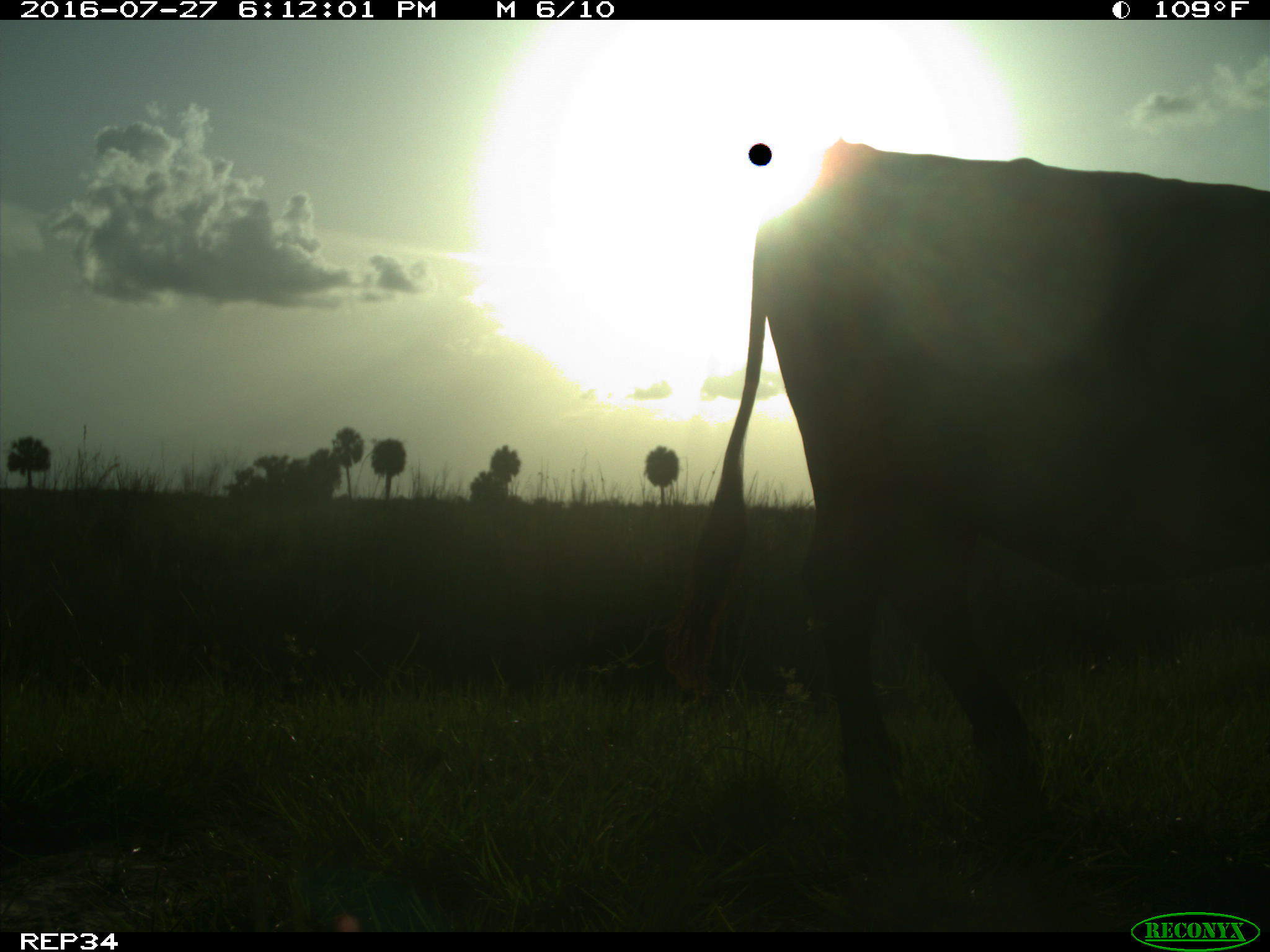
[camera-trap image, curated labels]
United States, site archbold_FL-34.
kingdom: Animalia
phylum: Chordata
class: Mammalia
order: Artiodactyla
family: Bovidae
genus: Bos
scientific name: Bos taurus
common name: domestic cow